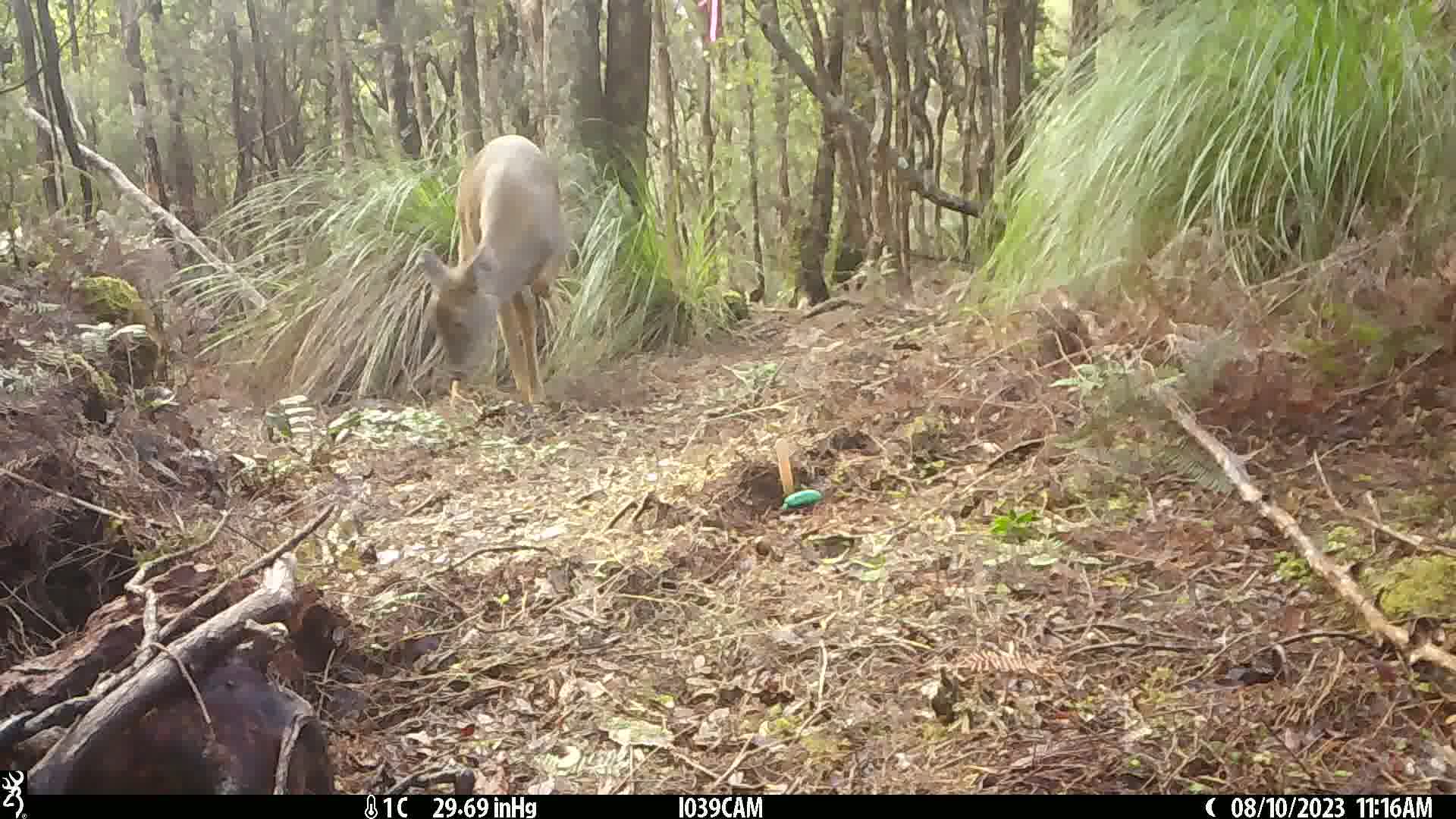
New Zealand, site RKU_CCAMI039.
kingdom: Animalia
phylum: Chordata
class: Mammalia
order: Artiodactyla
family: Cervidae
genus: Odocoileus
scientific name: Odocoileus virginianus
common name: white-tailed deer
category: white tailed deer